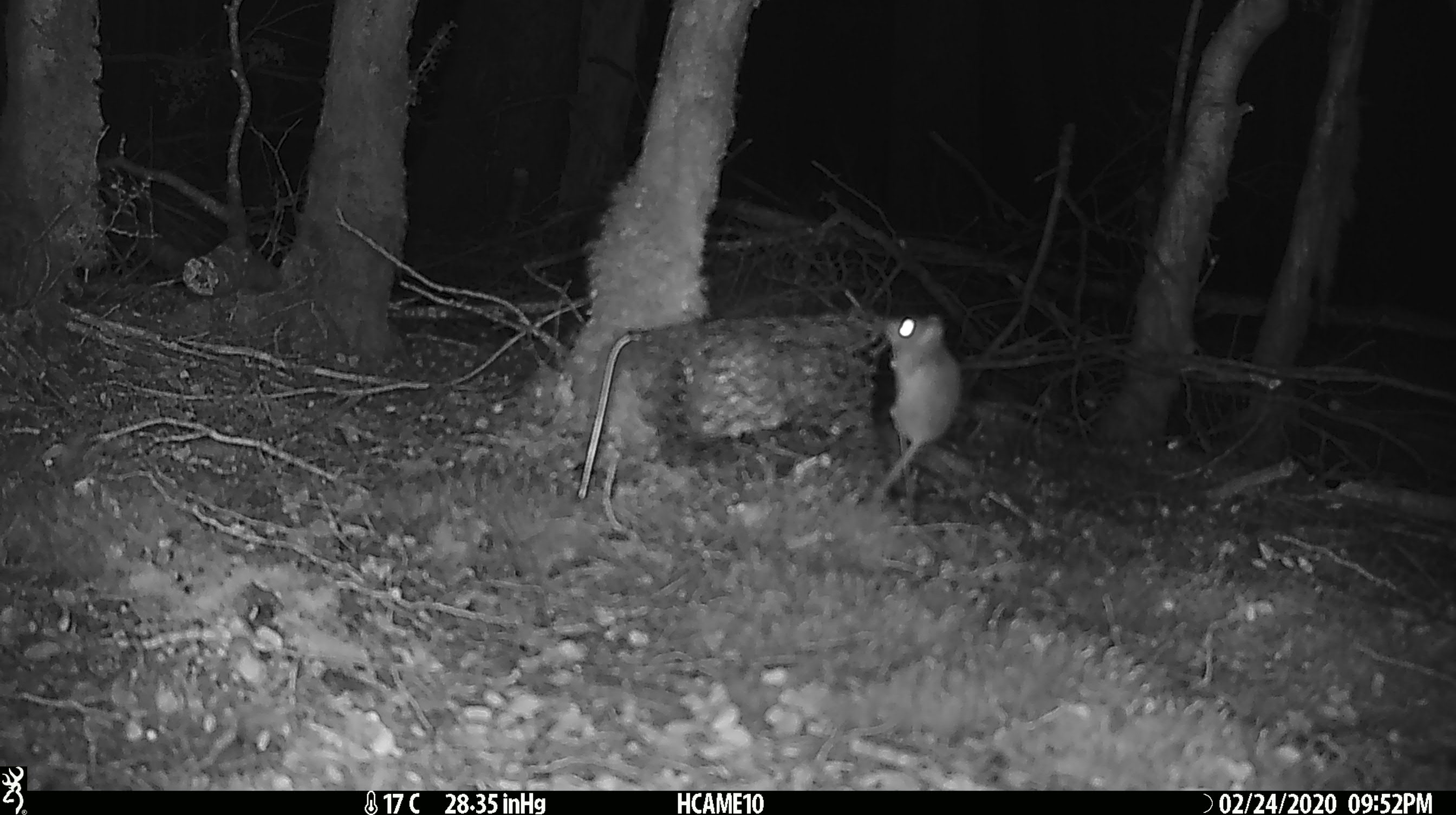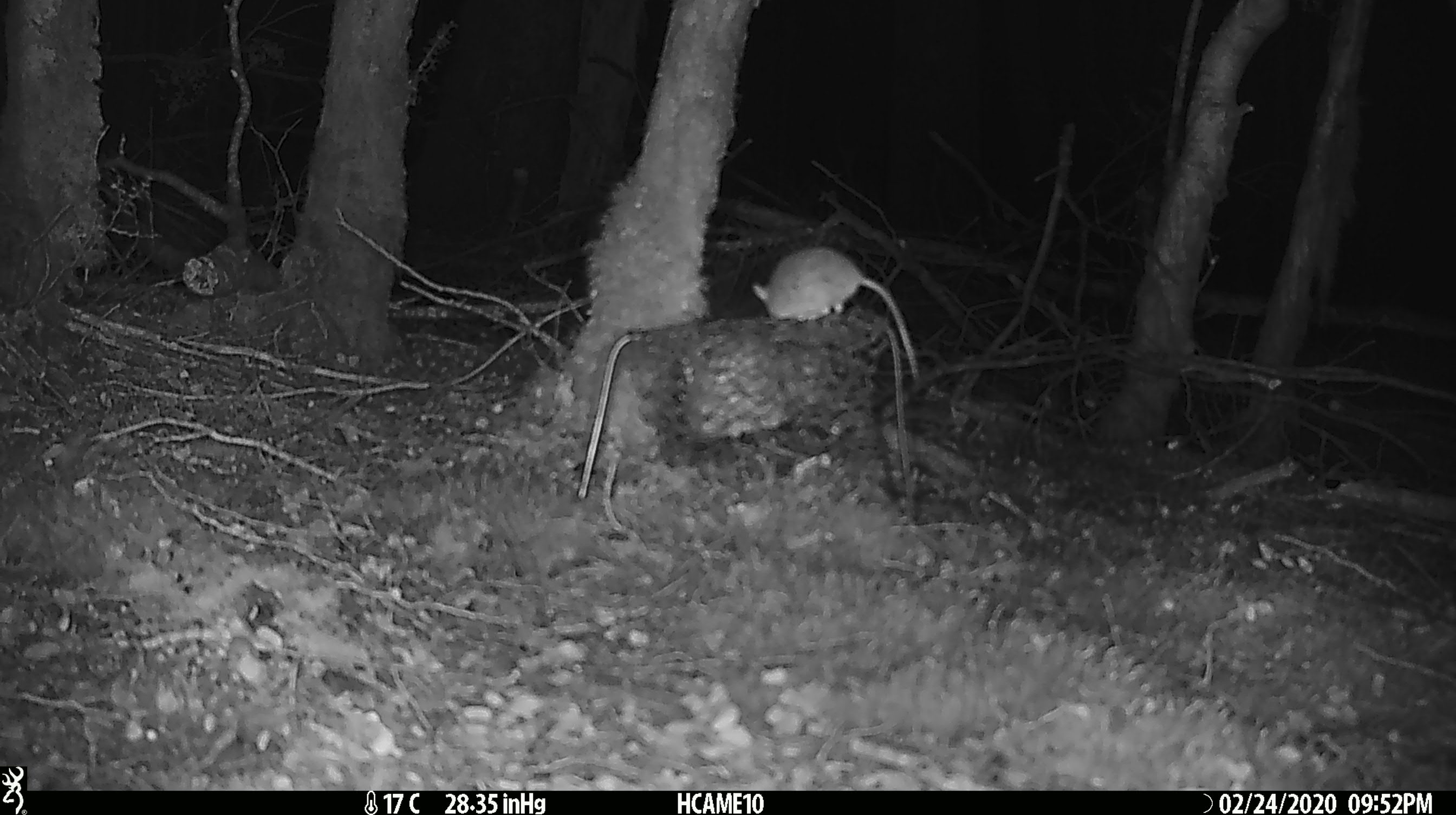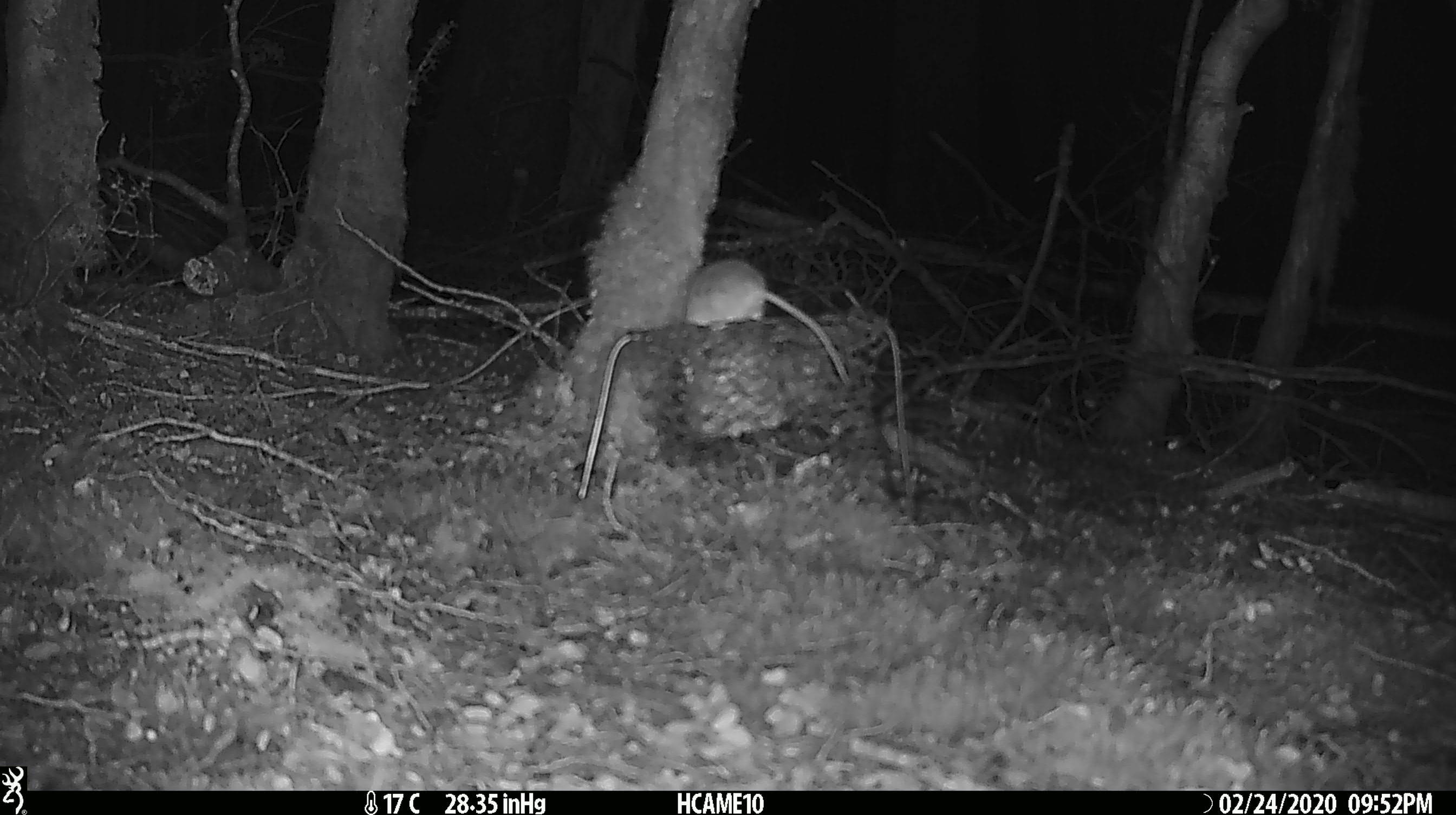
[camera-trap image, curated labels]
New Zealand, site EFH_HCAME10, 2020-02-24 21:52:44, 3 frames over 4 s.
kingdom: Animalia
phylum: Chordata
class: Mammalia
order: Rodentia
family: Muridae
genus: Mus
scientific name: Mus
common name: mouse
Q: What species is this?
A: Mouse (Mus).